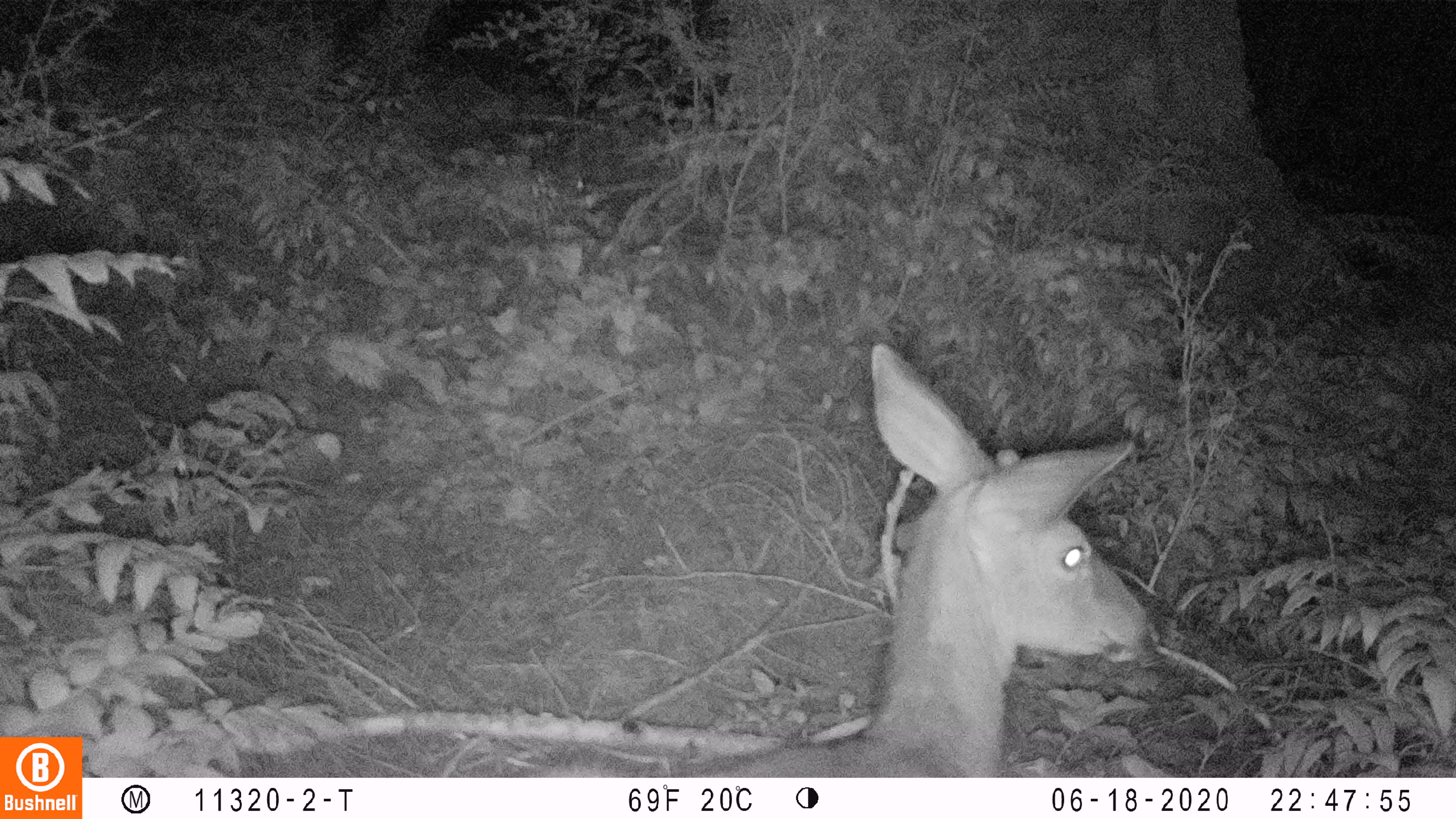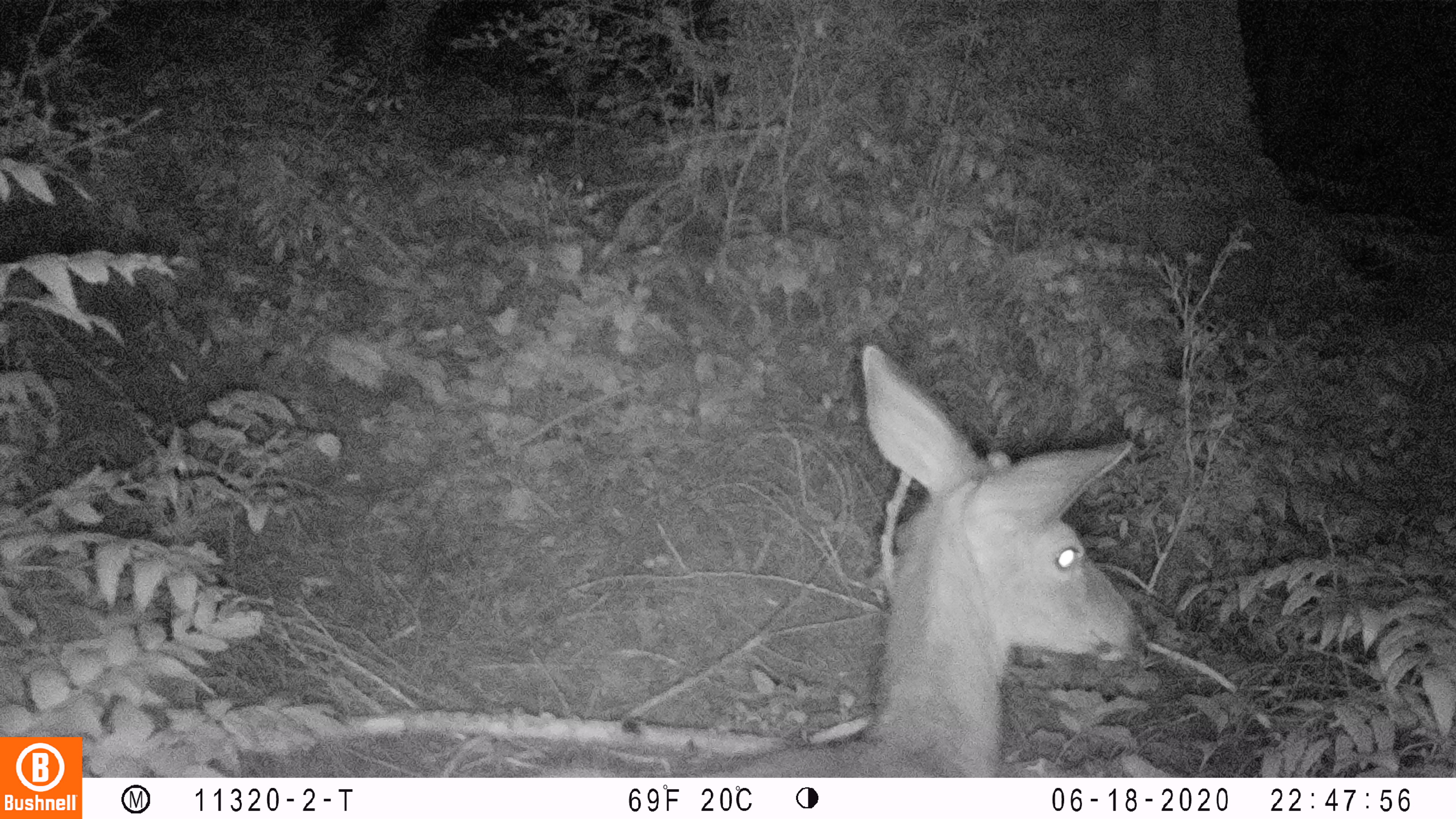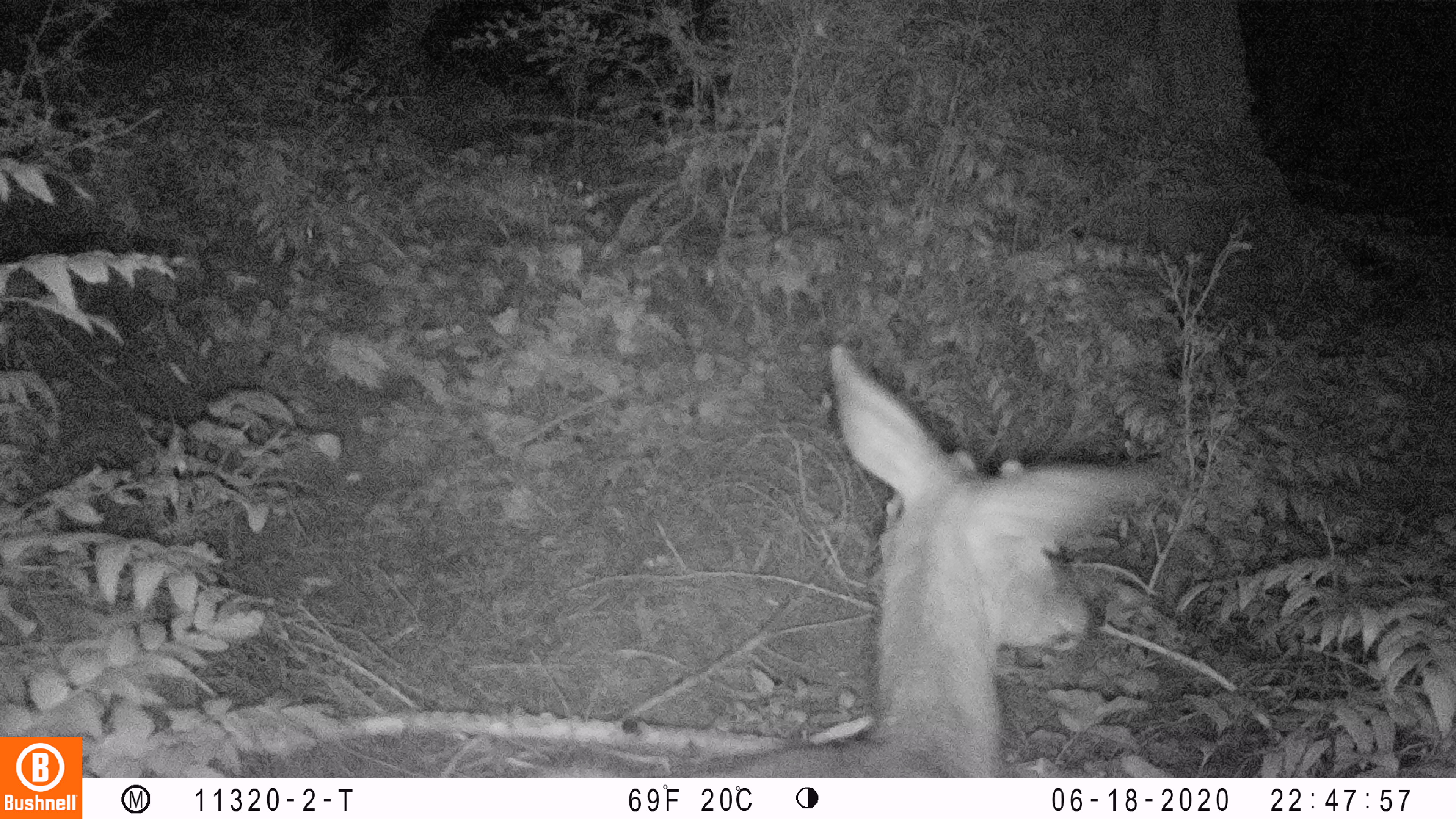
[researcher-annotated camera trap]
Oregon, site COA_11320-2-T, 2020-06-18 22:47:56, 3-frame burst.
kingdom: Animalia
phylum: Chordata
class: Mammalia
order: Artiodactyla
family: Cervidae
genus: Odocoileus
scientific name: Odocoileus hemionus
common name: black-tailed deer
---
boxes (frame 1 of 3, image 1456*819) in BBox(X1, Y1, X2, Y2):
black-tailed deer: BBox(543, 346, 1178, 774)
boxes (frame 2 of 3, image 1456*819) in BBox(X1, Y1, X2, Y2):
black-tailed deer: BBox(539, 327, 1159, 774)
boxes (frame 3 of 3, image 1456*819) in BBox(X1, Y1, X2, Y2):
black-tailed deer: BBox(554, 332, 1174, 776)